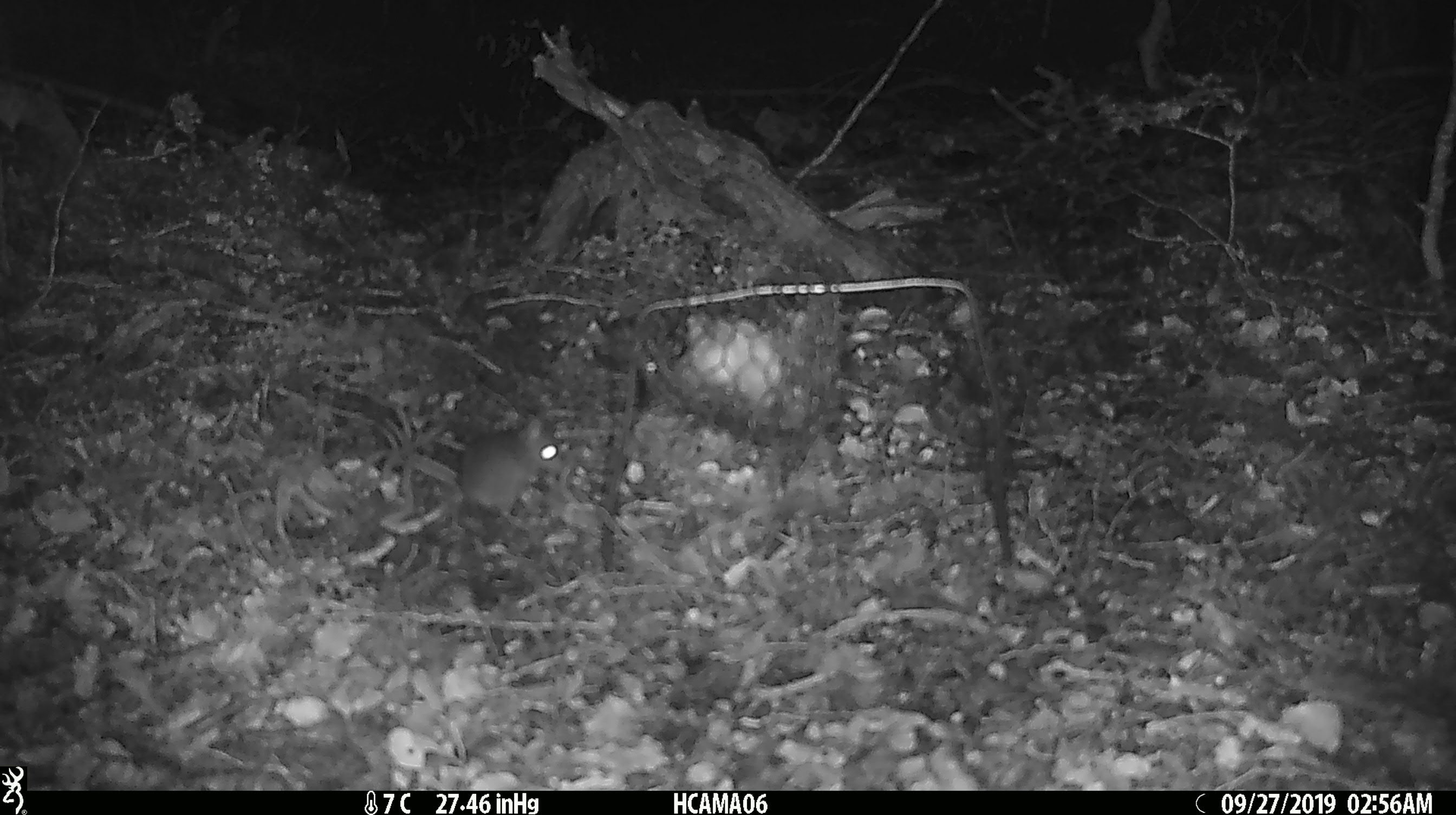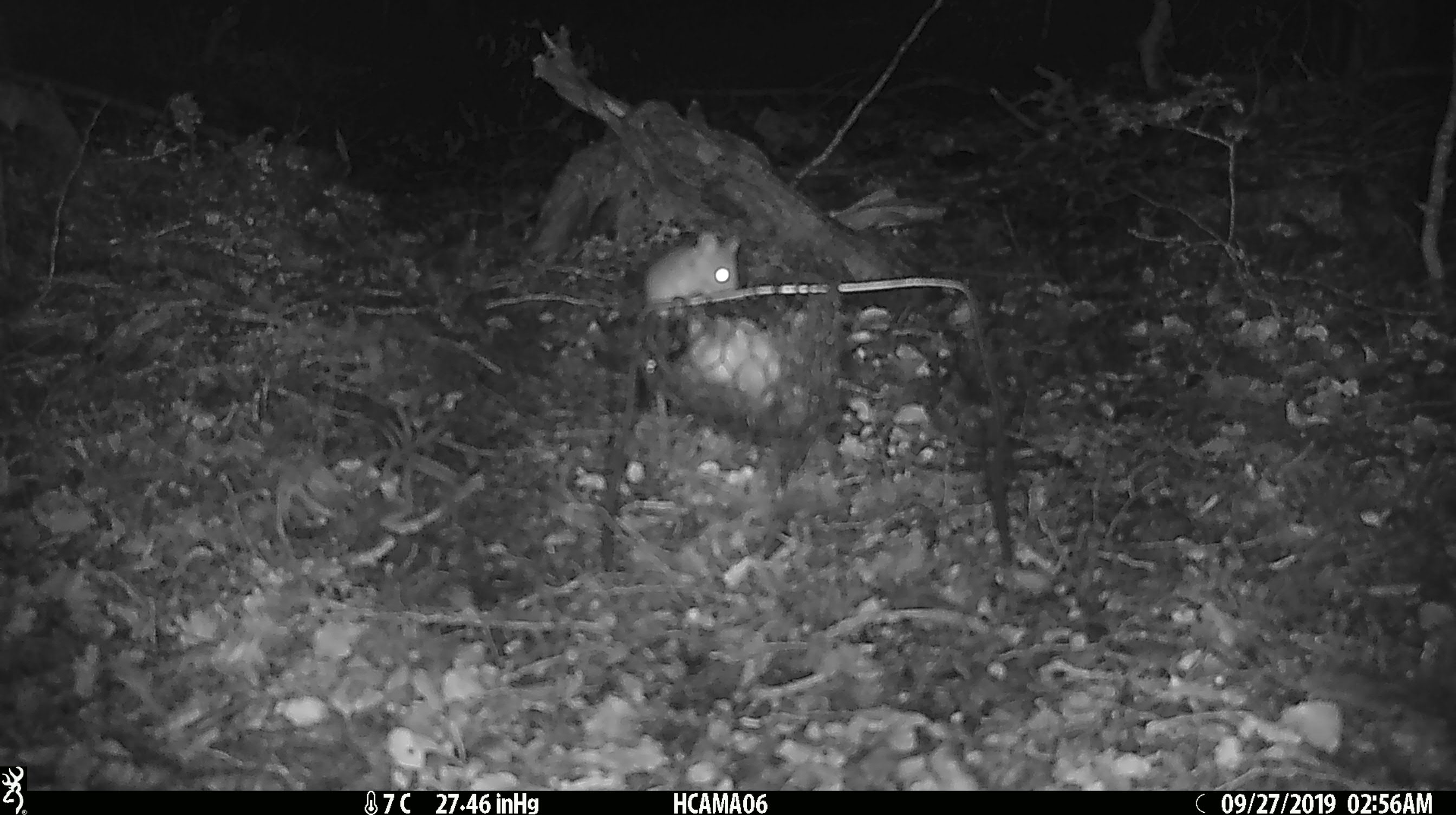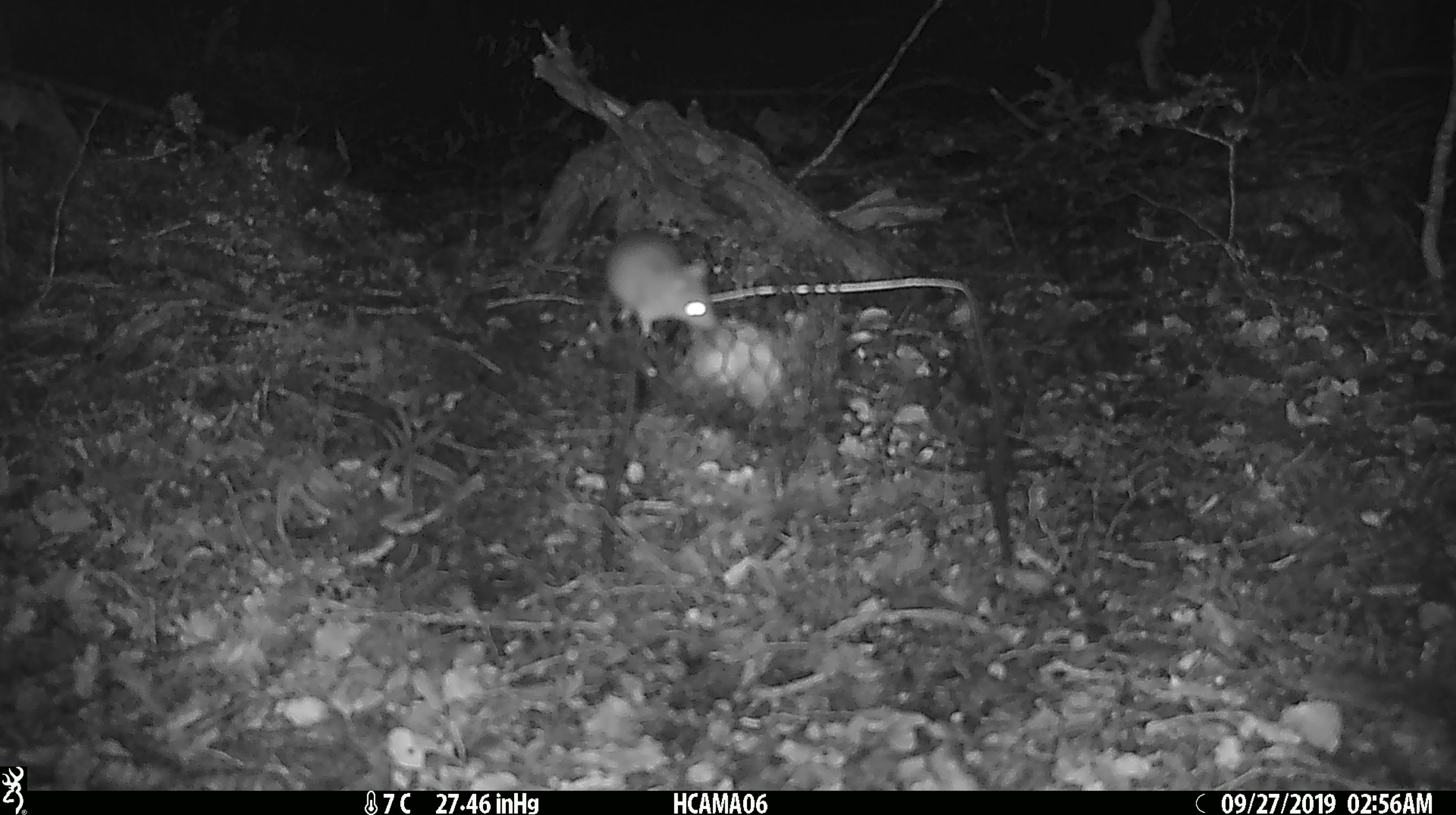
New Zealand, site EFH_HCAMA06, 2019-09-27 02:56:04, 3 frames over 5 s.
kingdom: Animalia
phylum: Chordata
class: Mammalia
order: Rodentia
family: Muridae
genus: Mus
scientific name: Mus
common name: mouse